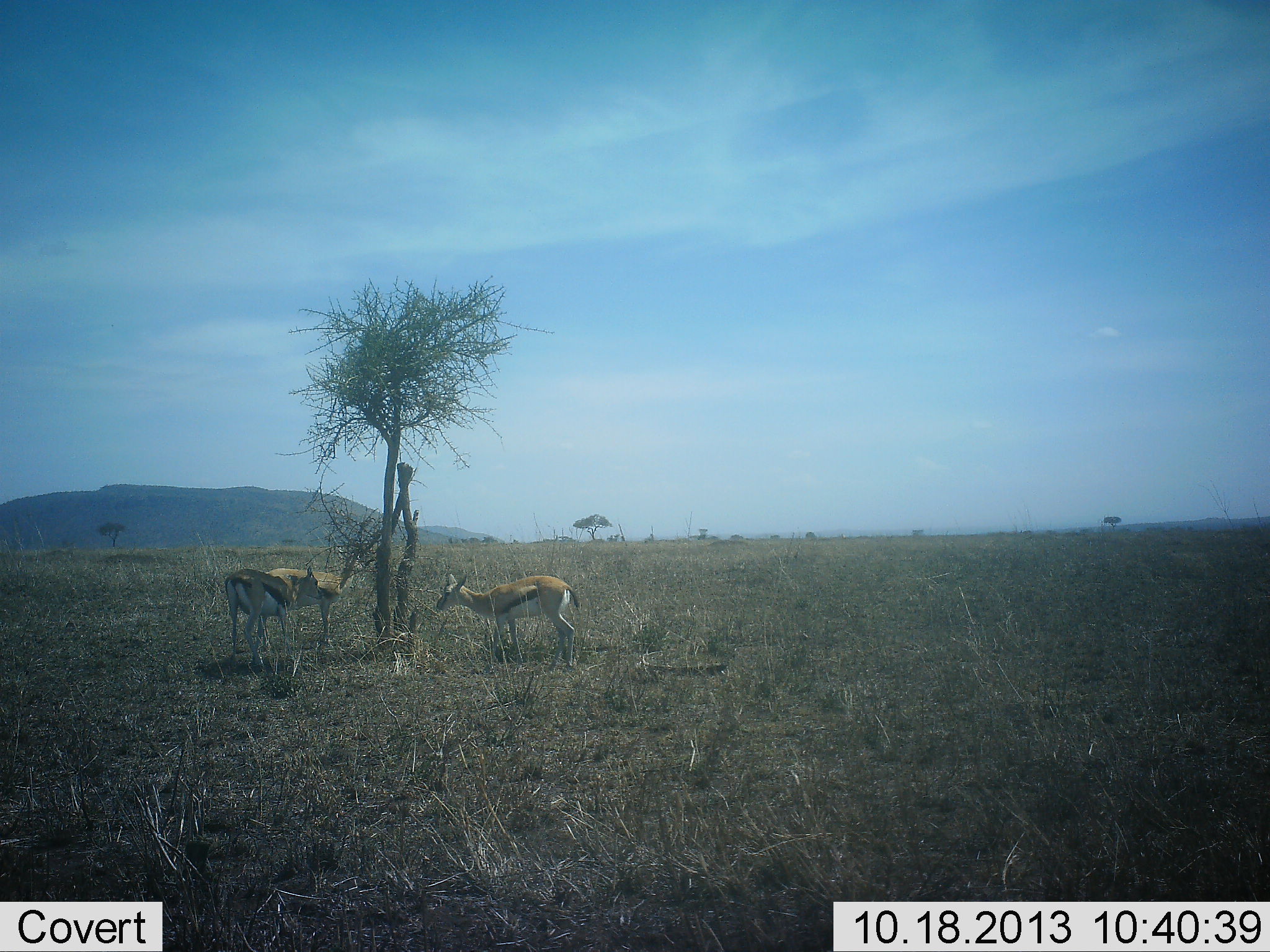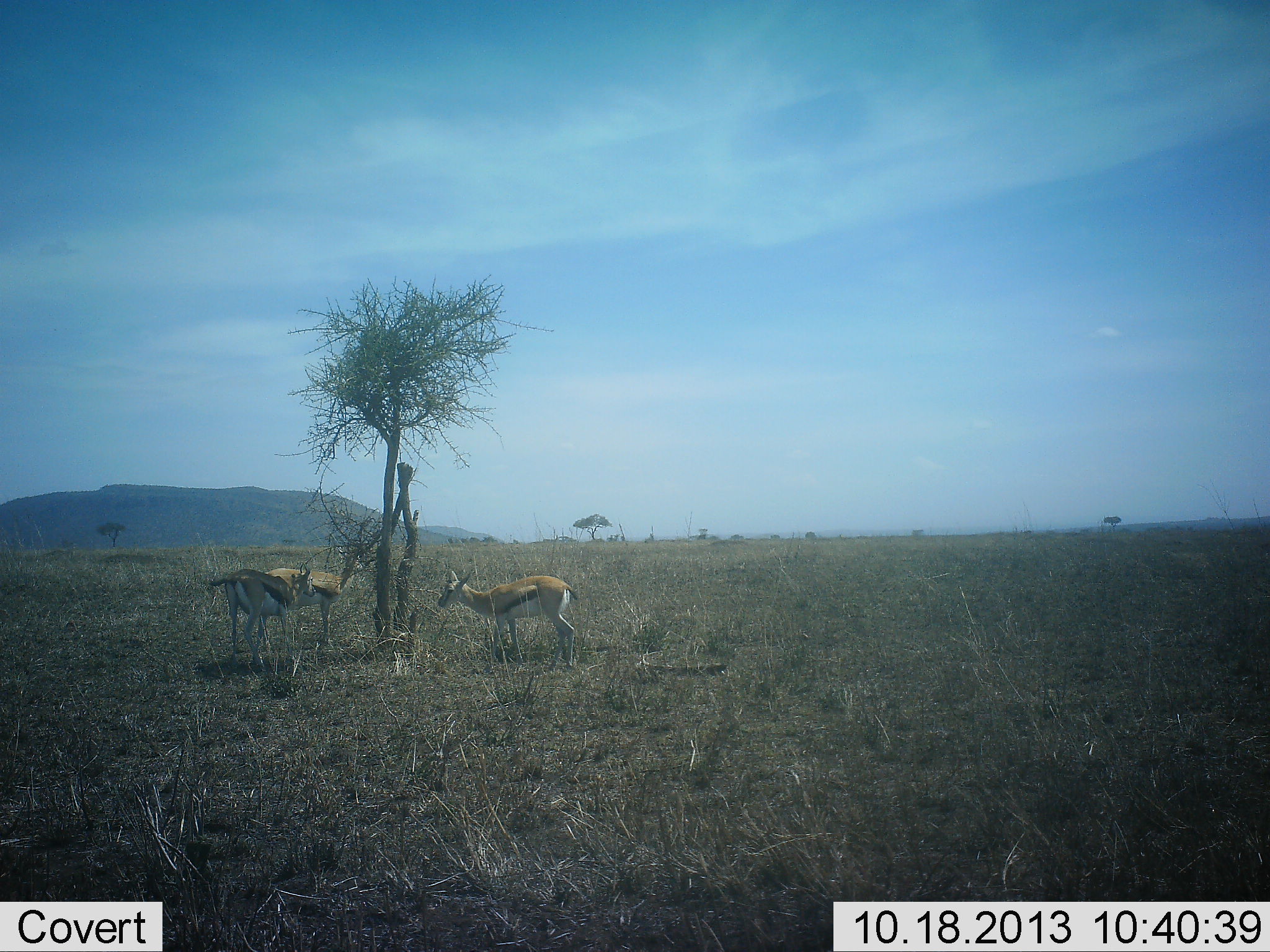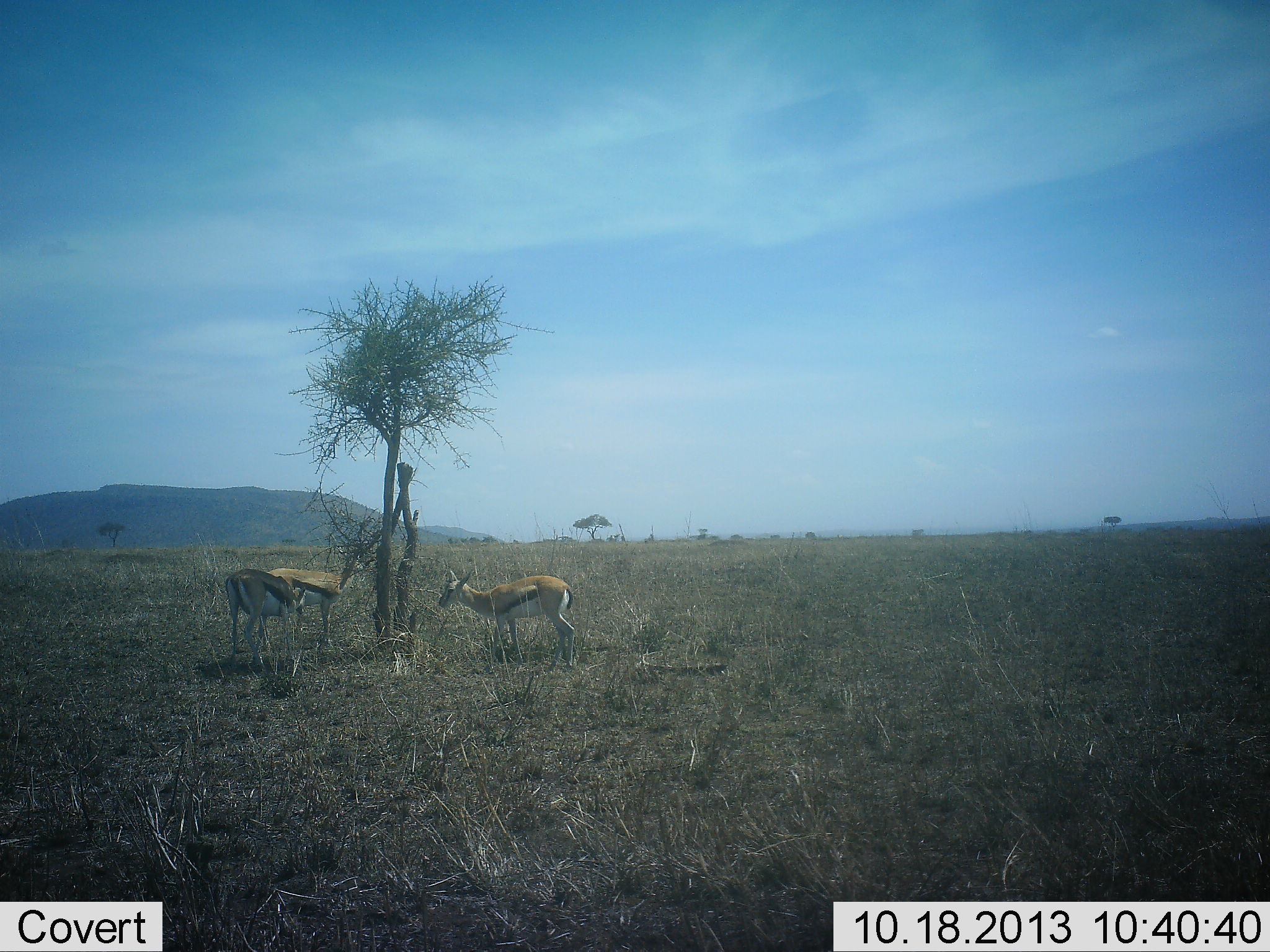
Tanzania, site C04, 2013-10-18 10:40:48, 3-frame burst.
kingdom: Animalia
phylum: Chordata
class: Mammalia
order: Artiodactyla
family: Bovidae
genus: Eudorcas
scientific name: Eudorcas thomsonii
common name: thomson's gazelle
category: gazellethomsons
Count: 3.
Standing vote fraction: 70%.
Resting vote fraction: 0%.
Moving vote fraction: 10%.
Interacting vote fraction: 0%.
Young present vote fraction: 0%.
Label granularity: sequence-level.